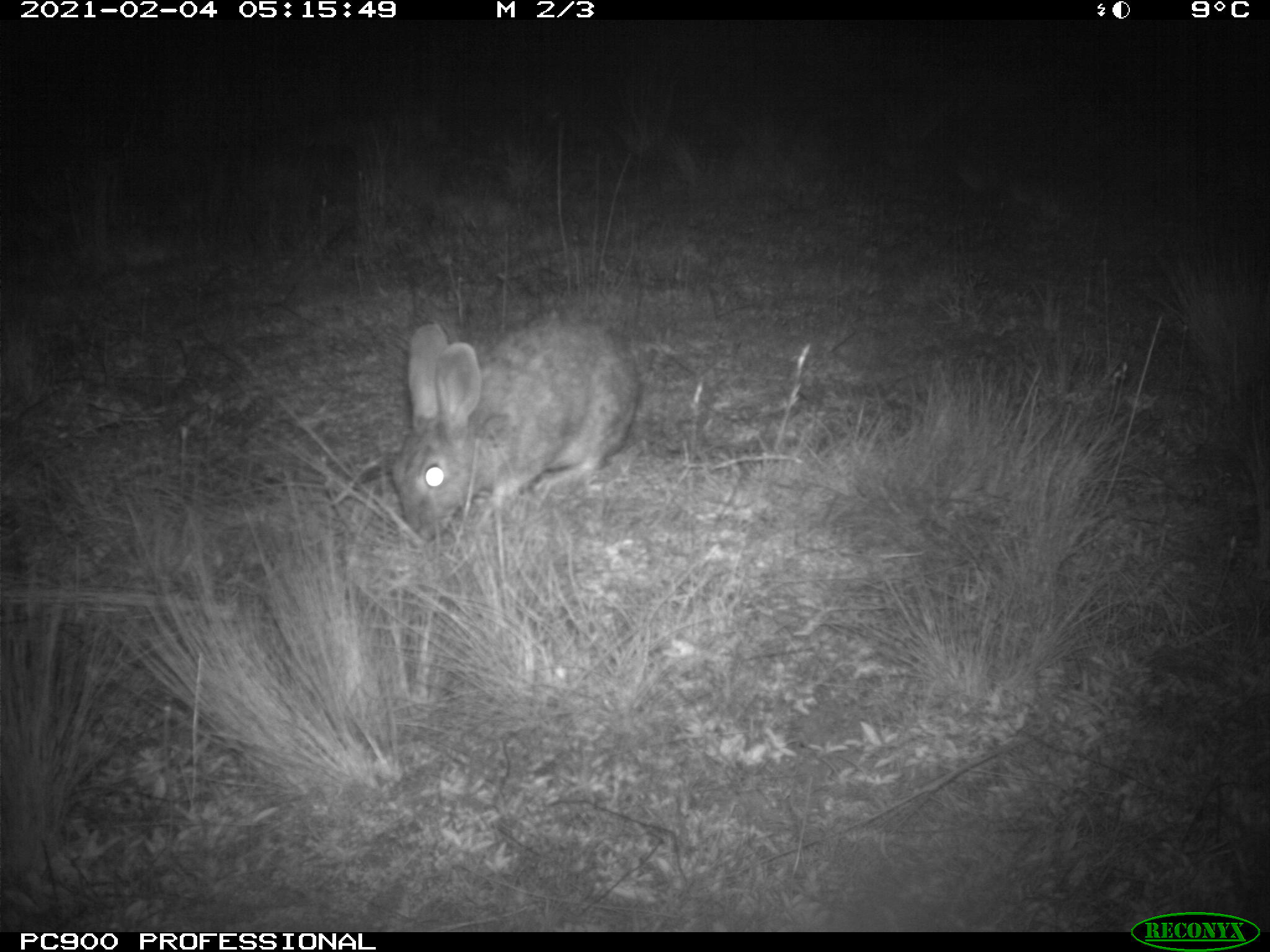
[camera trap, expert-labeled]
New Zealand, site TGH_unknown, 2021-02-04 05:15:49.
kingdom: Animalia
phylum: Chordata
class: Mammalia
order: Lagomorpha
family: Leporidae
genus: Oryctolagus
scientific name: Oryctolagus cuniculus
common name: european rabbit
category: rabbit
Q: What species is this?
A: Rabbit (european rabbit) (Oryctolagus cuniculus).